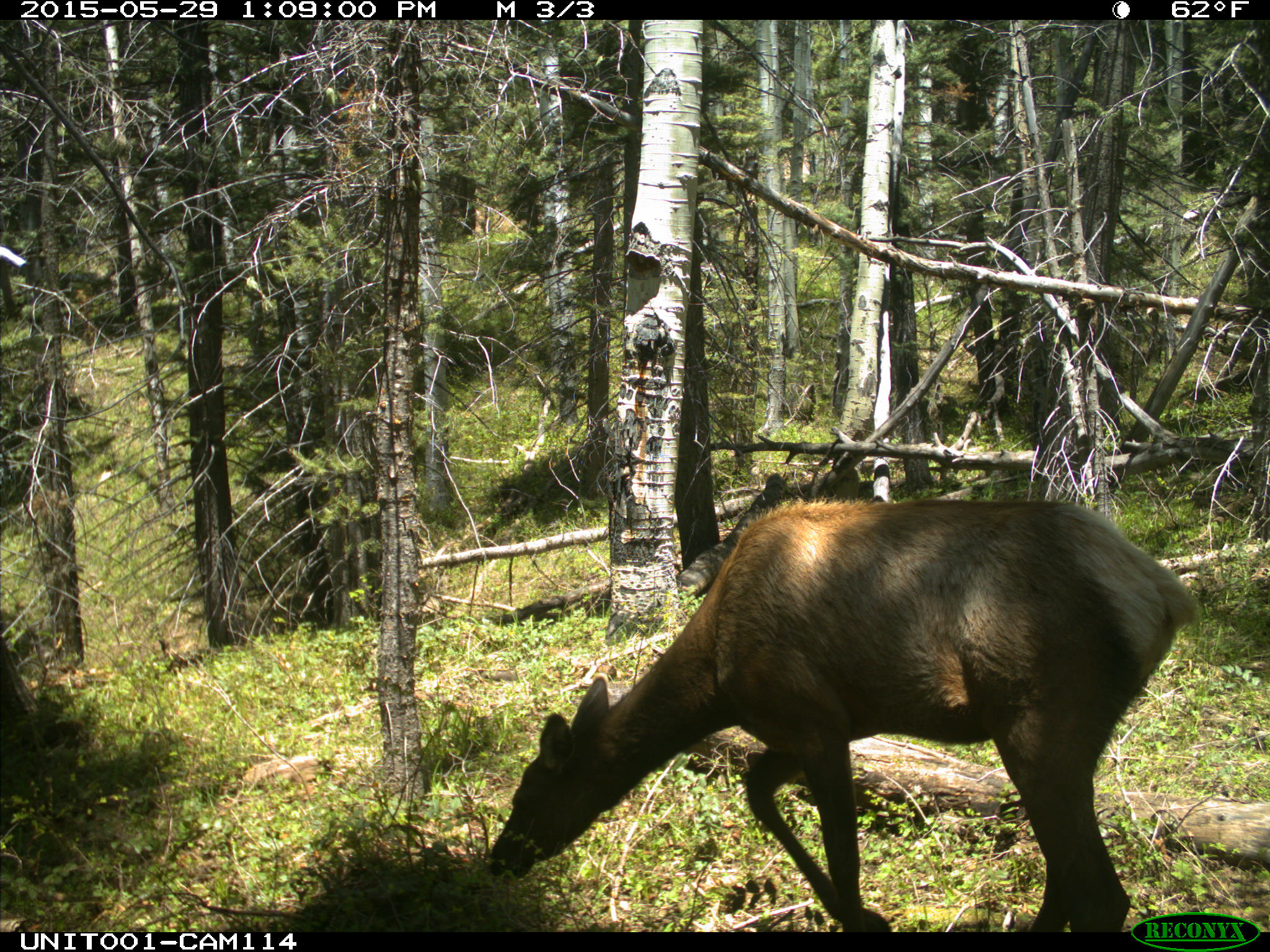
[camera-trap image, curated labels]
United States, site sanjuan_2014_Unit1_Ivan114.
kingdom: Animalia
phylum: Chordata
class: Mammalia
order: Artiodactyla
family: Cervidae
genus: Cervus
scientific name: Cervus elaphus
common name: red deer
Cervus elaphus (red deer).